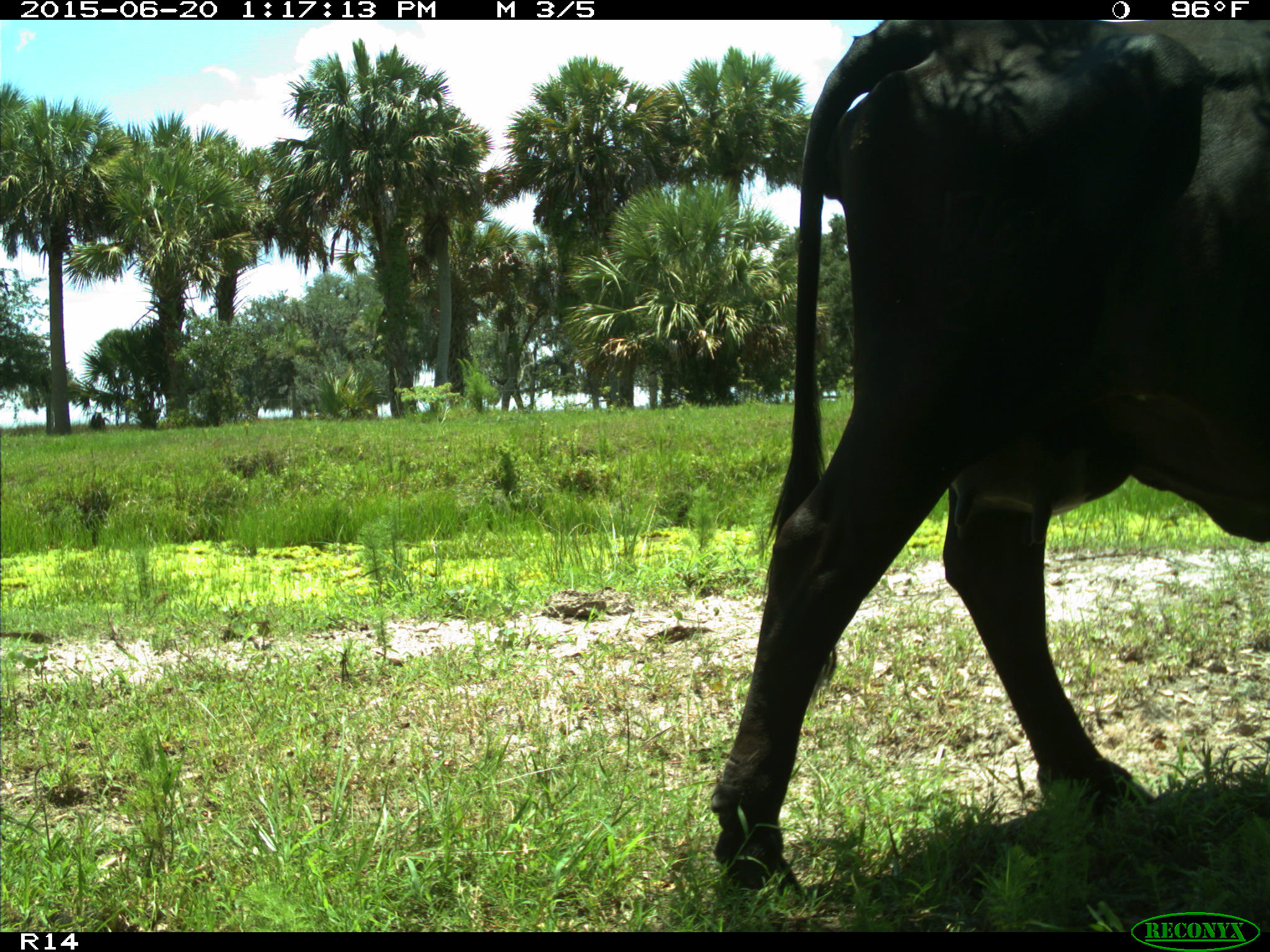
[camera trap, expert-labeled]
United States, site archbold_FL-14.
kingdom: Animalia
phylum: Chordata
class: Mammalia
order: Artiodactyla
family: Bovidae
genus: Bos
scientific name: Bos taurus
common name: domestic cow